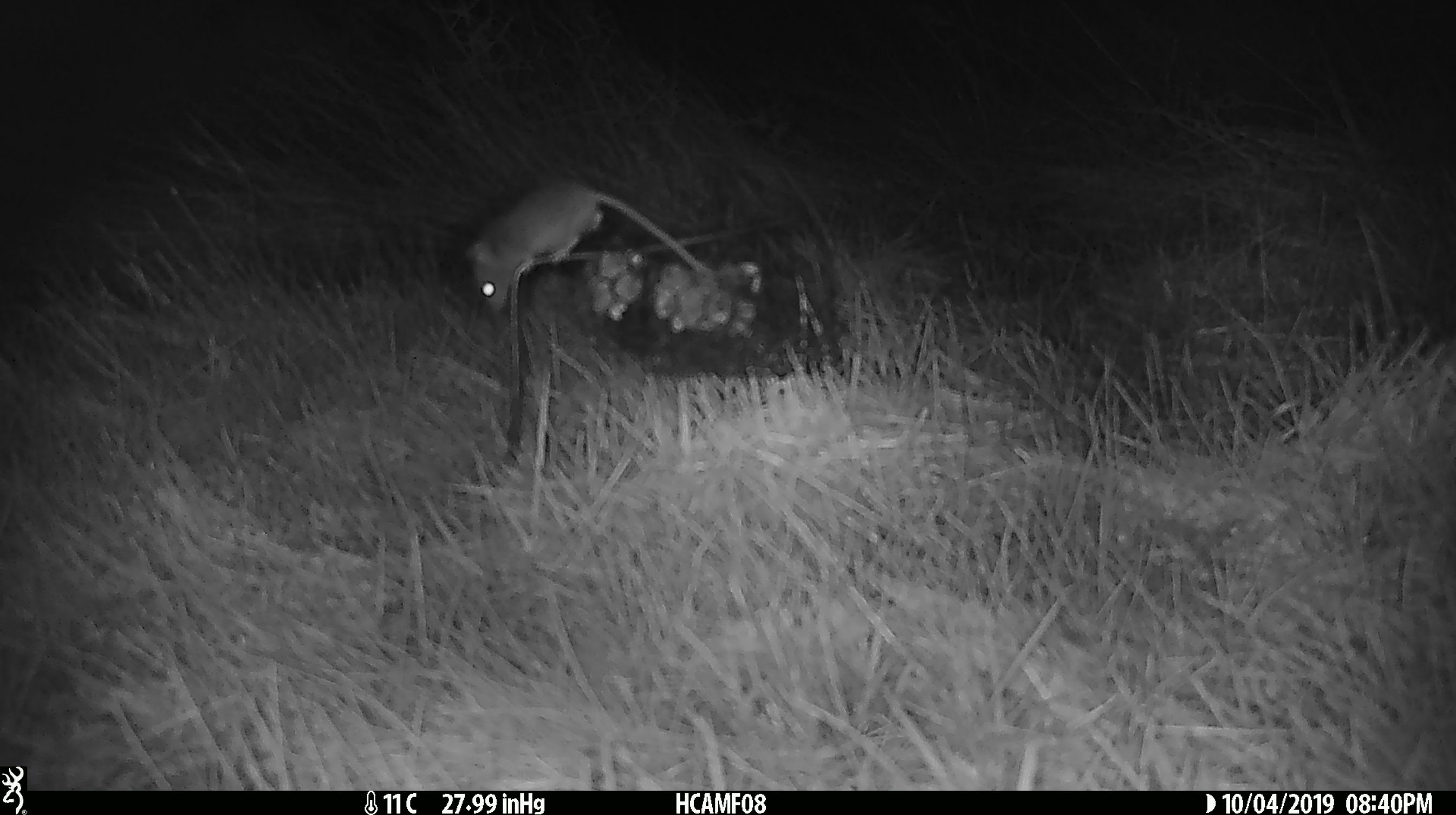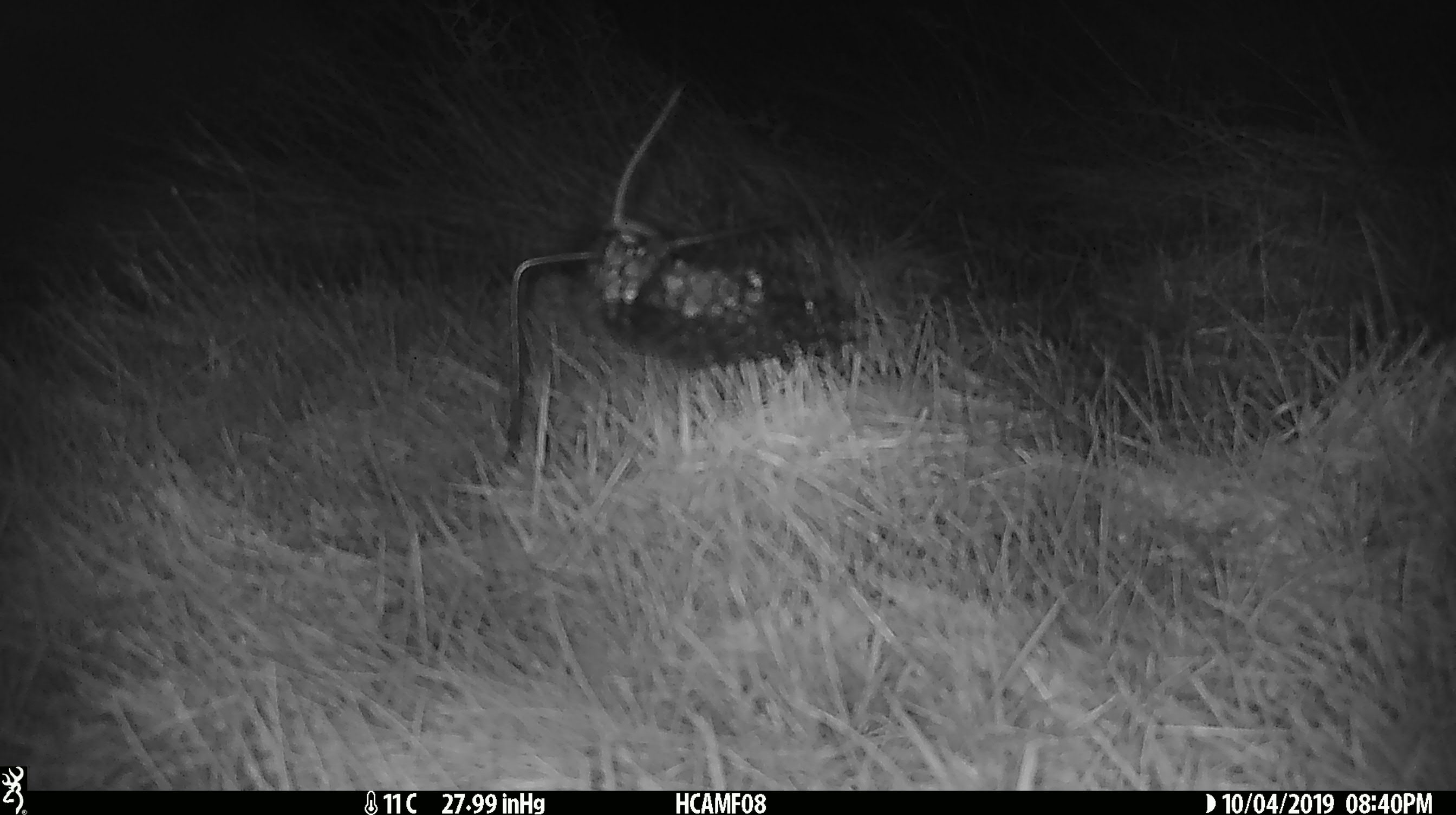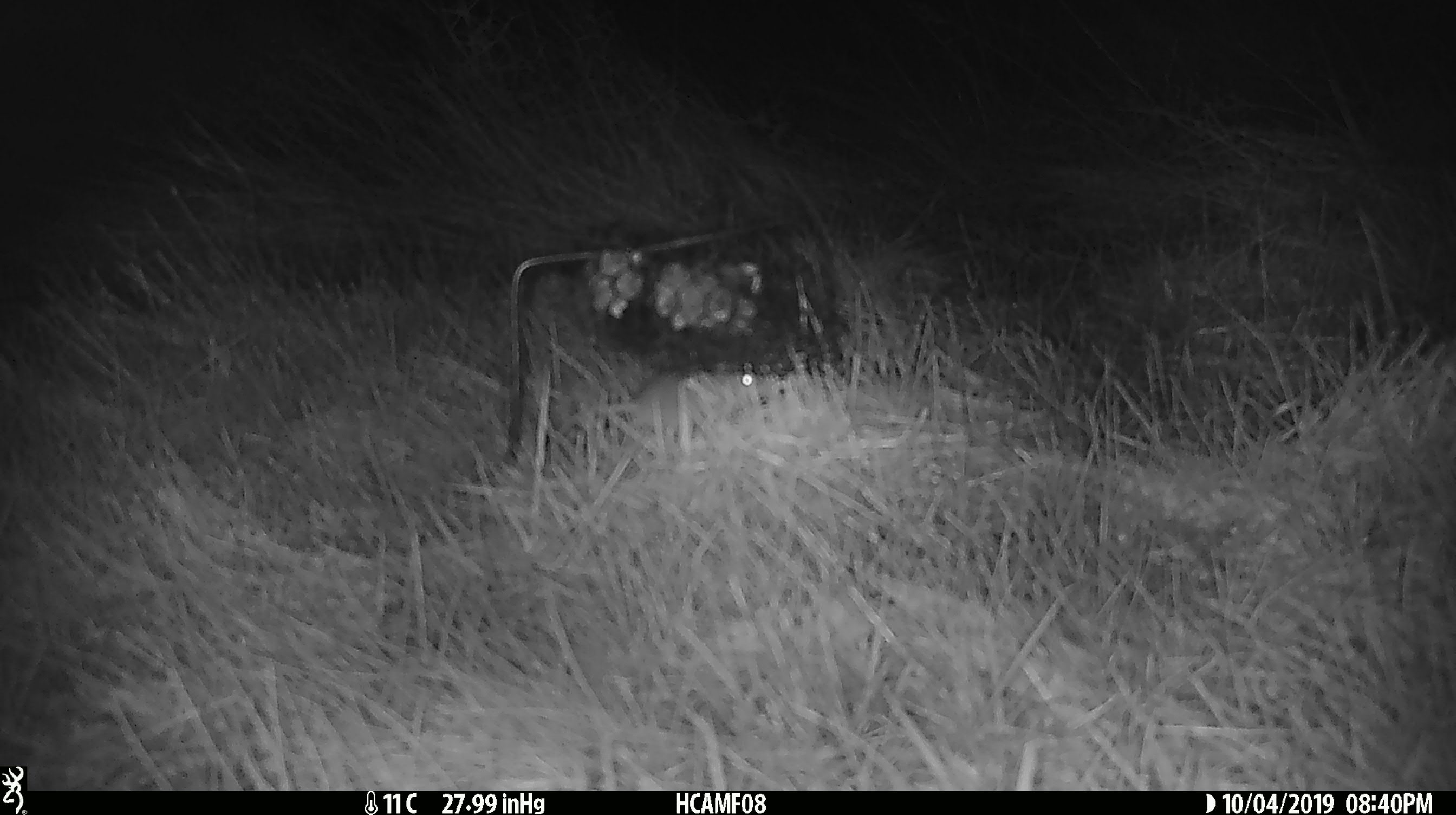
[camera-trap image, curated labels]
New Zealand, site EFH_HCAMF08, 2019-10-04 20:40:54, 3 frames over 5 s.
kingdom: Animalia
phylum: Chordata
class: Mammalia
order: Rodentia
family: Muridae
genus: Mus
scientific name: Mus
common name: mouse